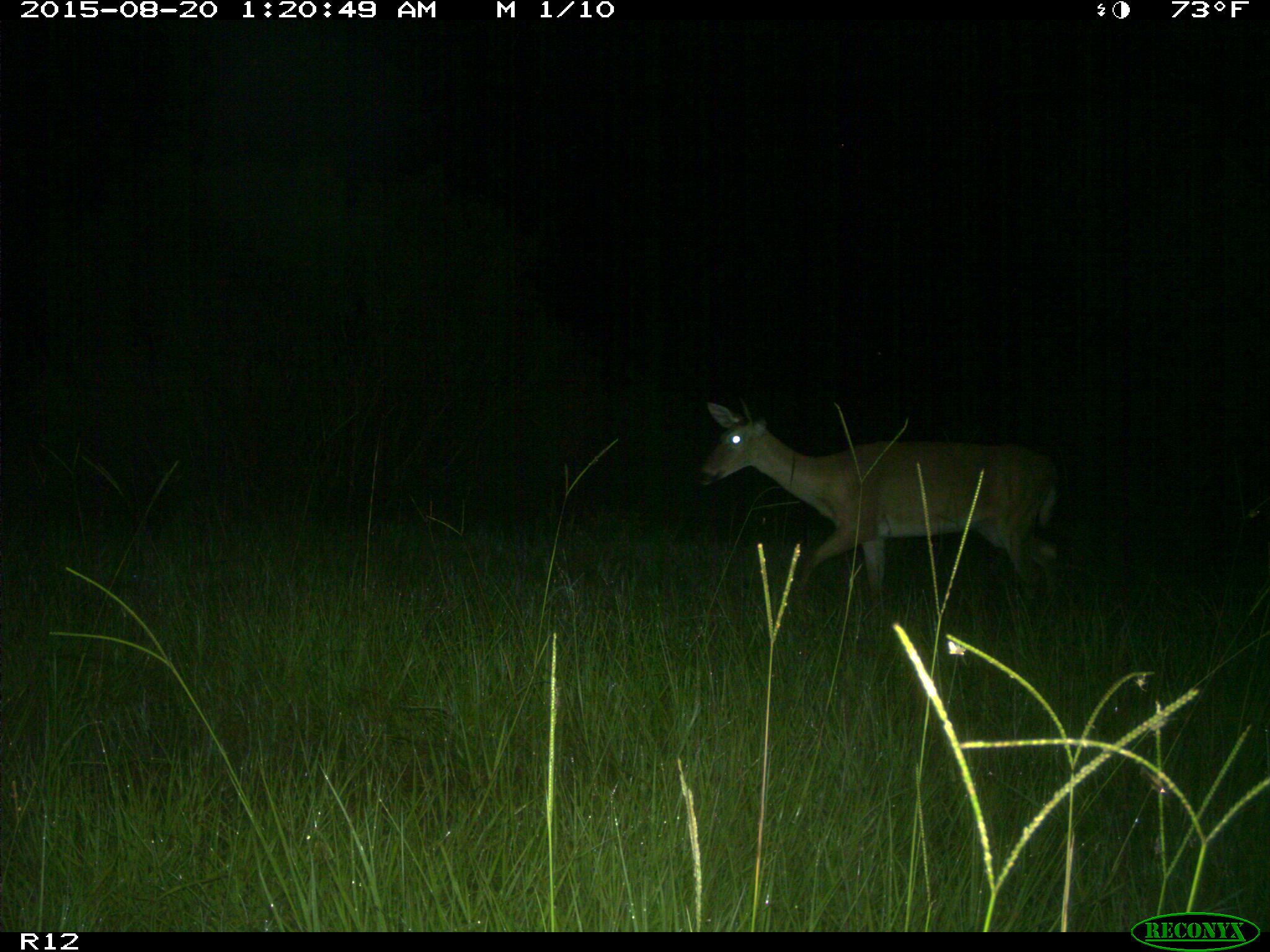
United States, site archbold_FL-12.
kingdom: Animalia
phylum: Chordata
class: Mammalia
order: Artiodactyla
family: Cervidae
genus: Odocoileus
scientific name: Odocoileus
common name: deer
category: unidentified deer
Unidentified deer (deer) (Odocoileus).